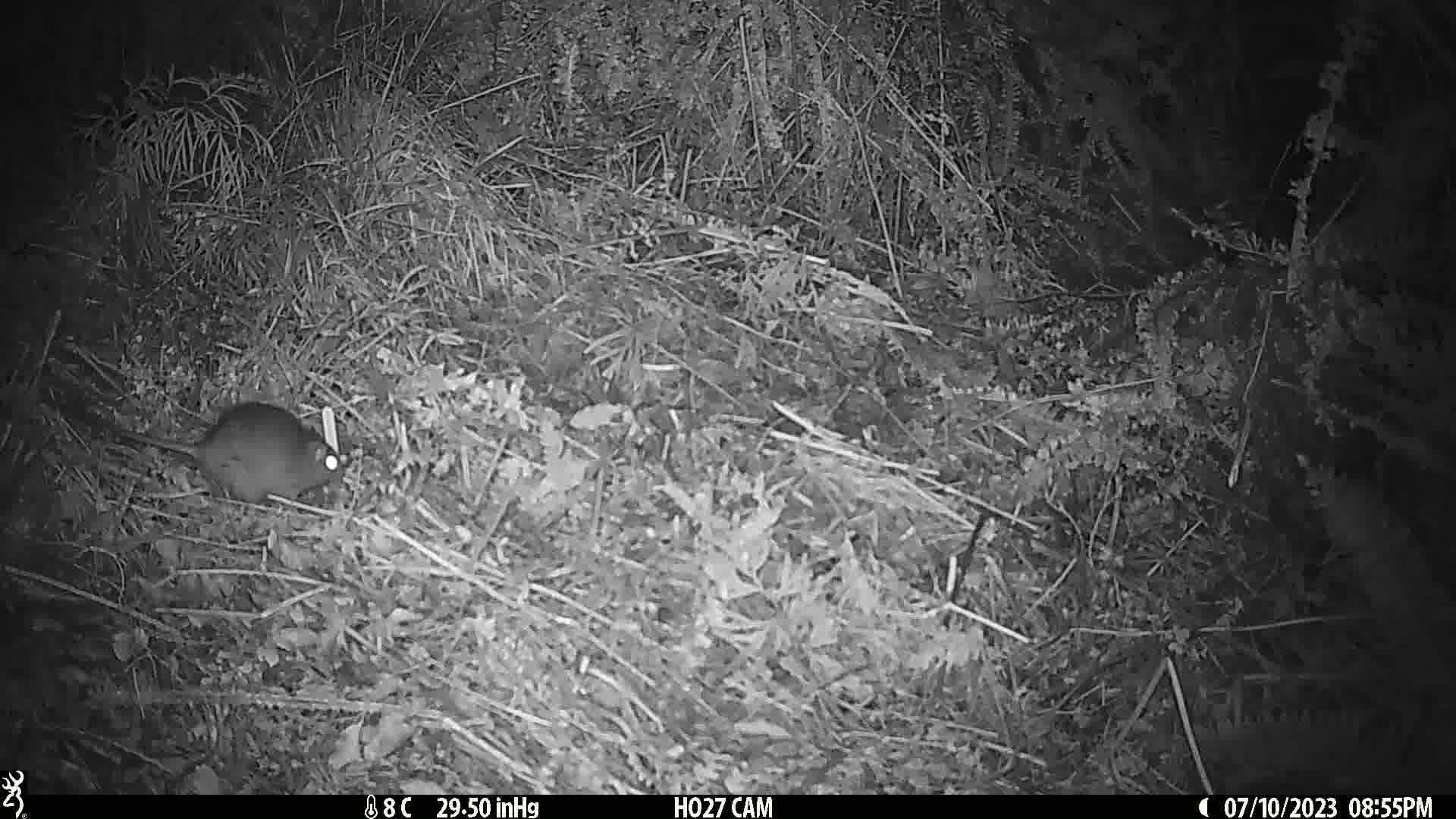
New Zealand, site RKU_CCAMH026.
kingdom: Animalia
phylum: Chordata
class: Mammalia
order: Rodentia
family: Muridae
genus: Rattus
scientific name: Rattus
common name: rat